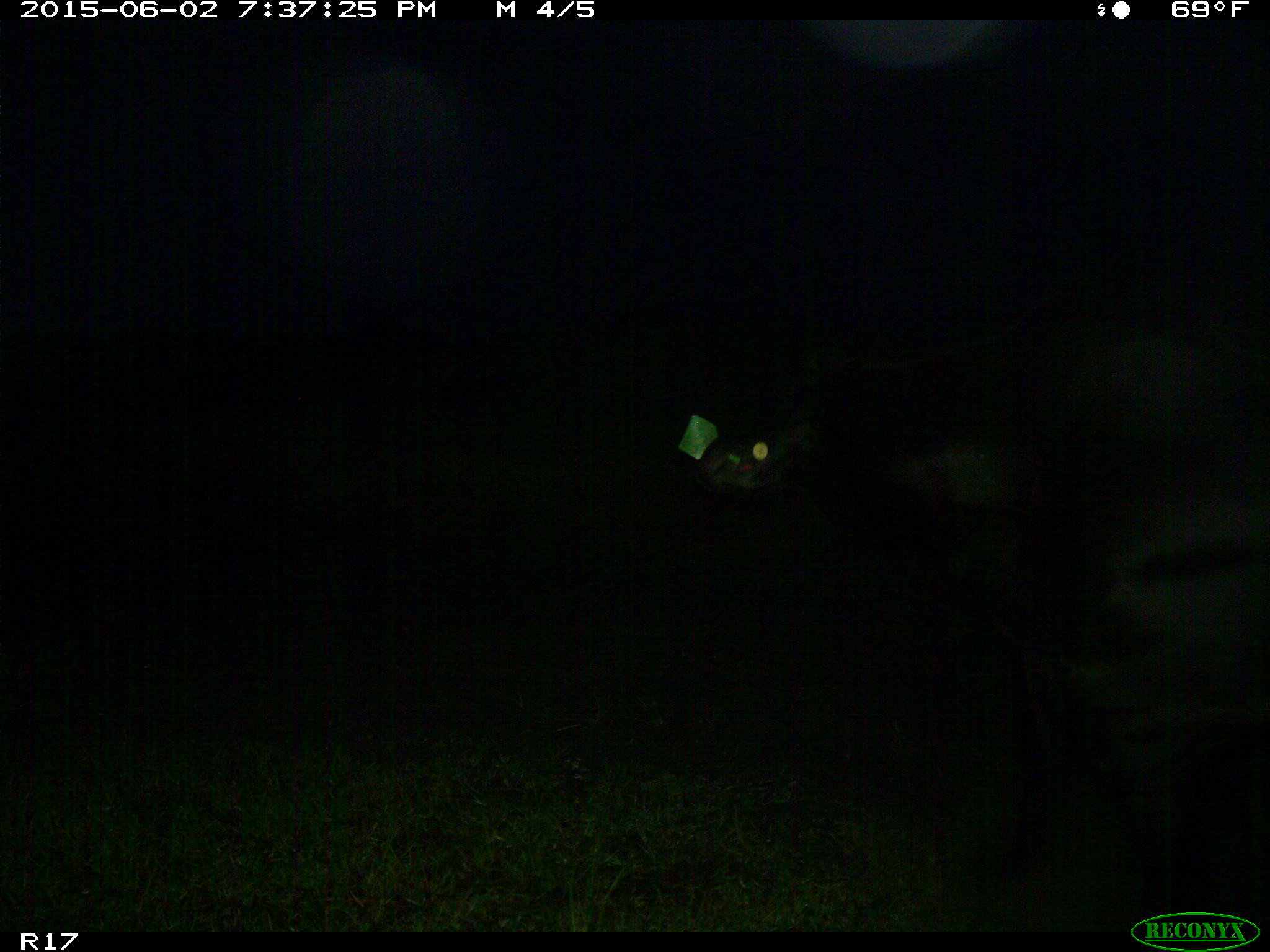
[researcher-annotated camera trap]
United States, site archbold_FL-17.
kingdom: Animalia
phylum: Chordata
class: Mammalia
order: Artiodactyla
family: Bovidae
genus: Bos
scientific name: Bos taurus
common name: domestic cow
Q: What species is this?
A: Bos taurus (domestic cow).